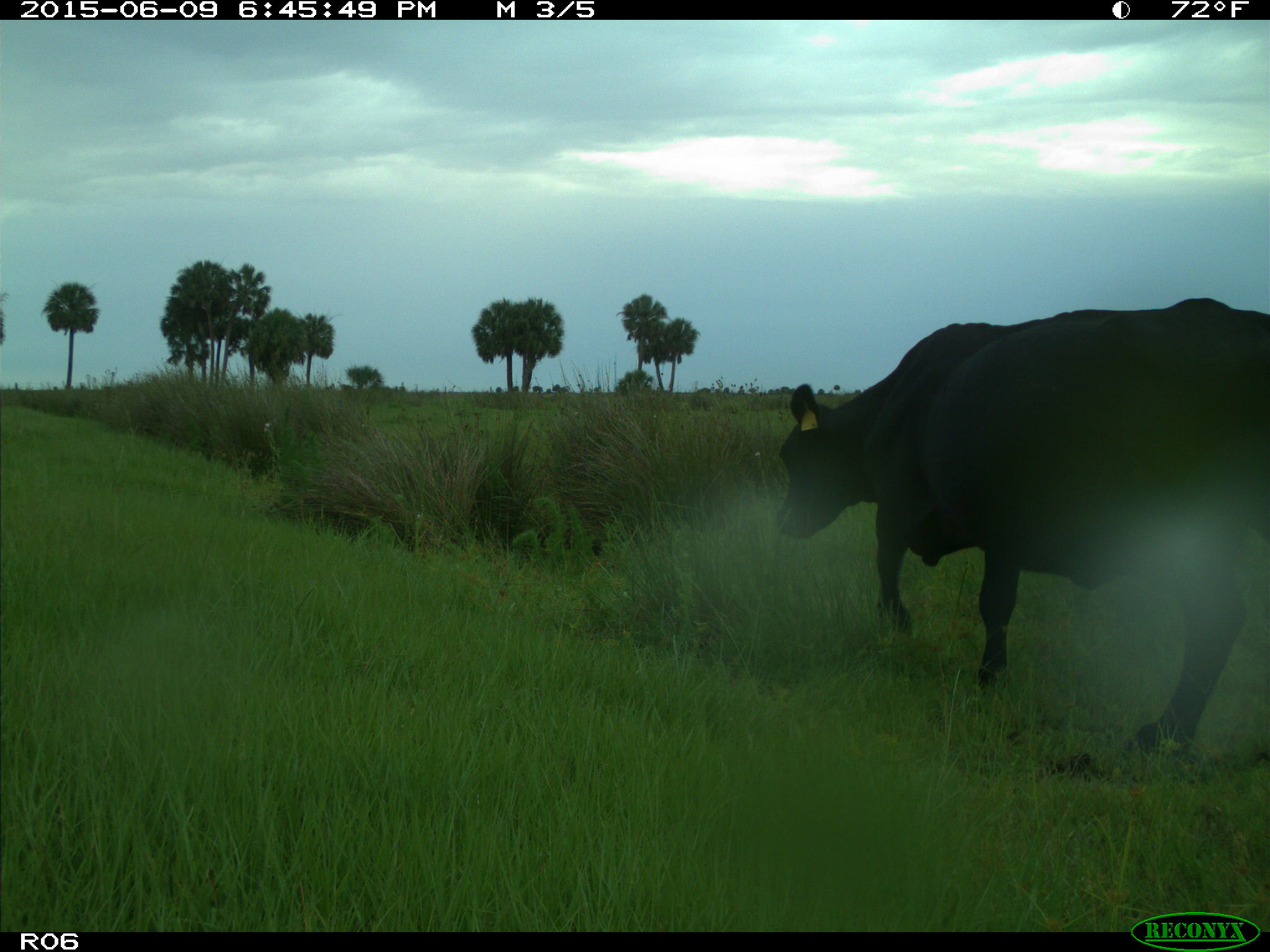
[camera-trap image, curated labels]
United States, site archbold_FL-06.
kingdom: Animalia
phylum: Chordata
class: Mammalia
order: Artiodactyla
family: Bovidae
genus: Bos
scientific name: Bos taurus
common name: domestic cow